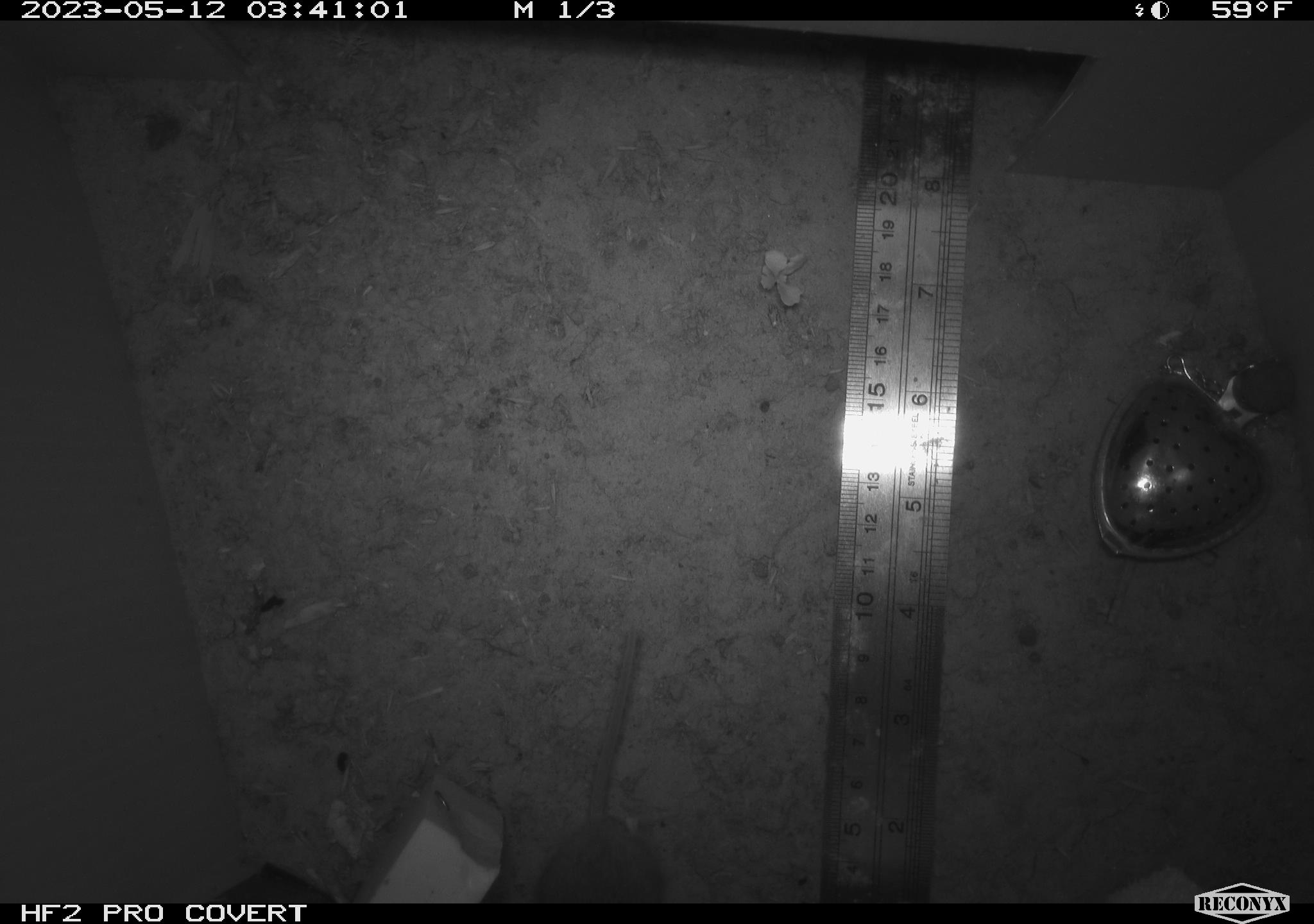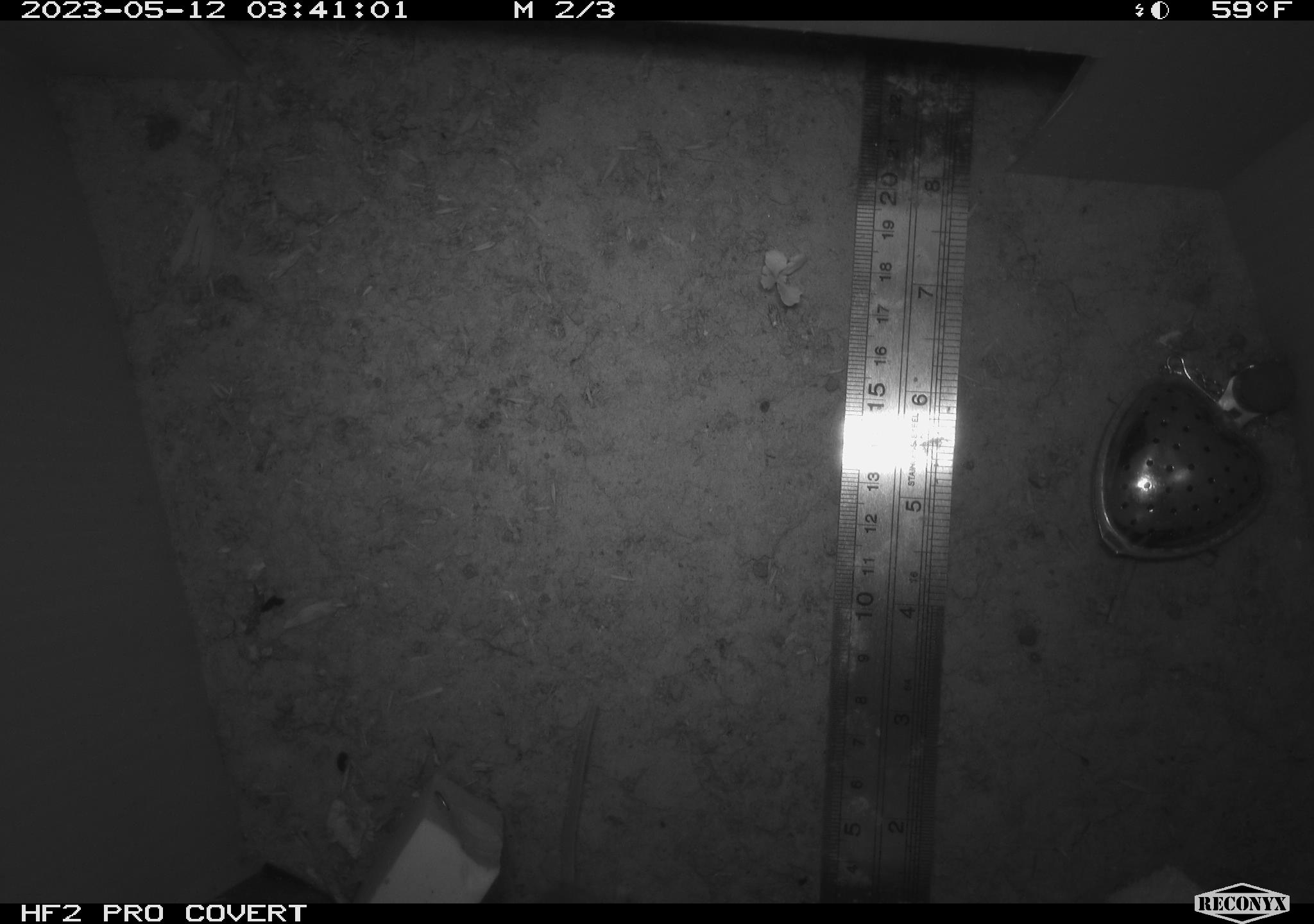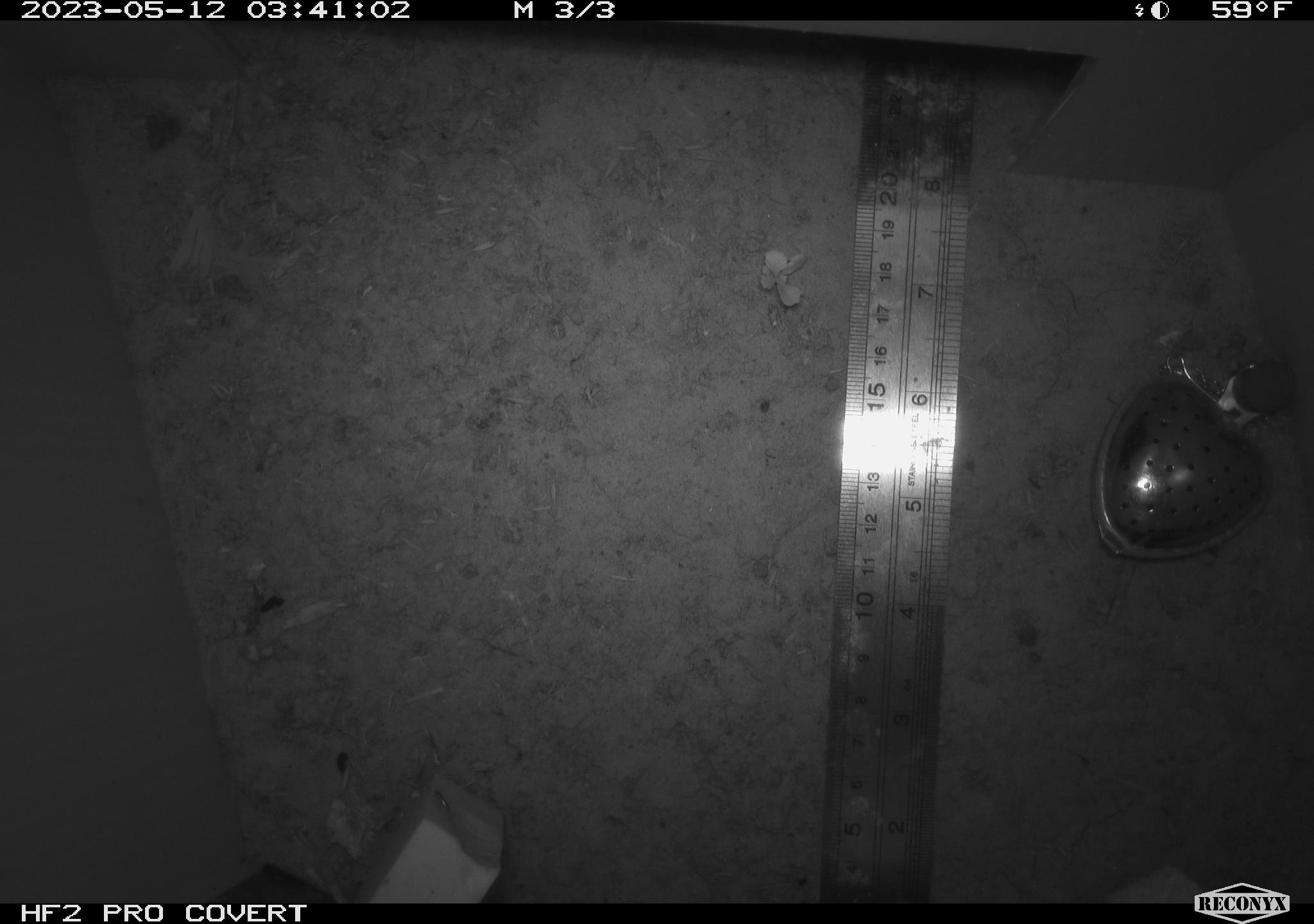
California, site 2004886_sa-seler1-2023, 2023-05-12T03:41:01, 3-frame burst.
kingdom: Animalia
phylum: Chordata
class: Mammalia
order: Rodentia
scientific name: Rodentia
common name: mouse species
Mouse species (Rodentia).